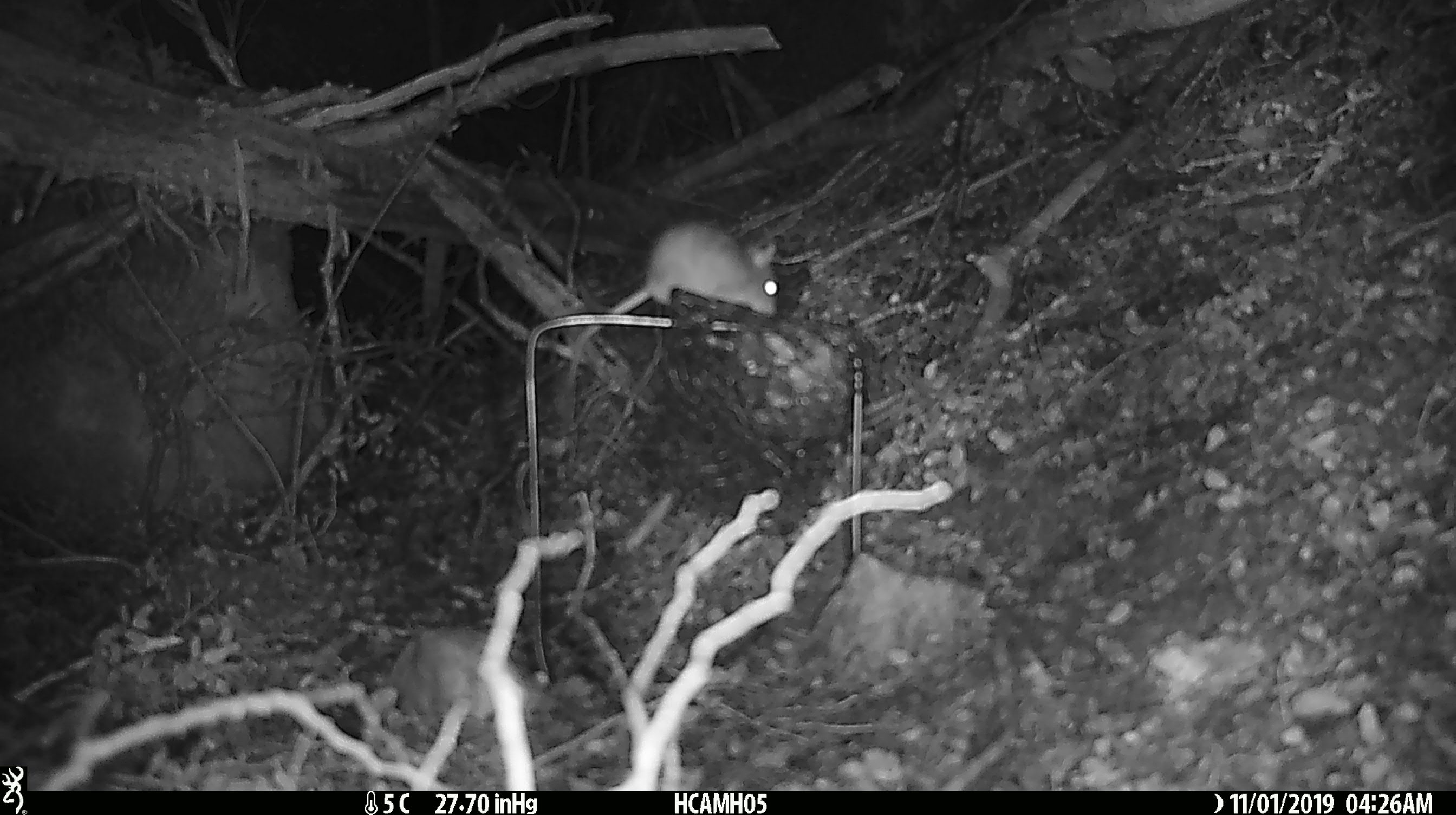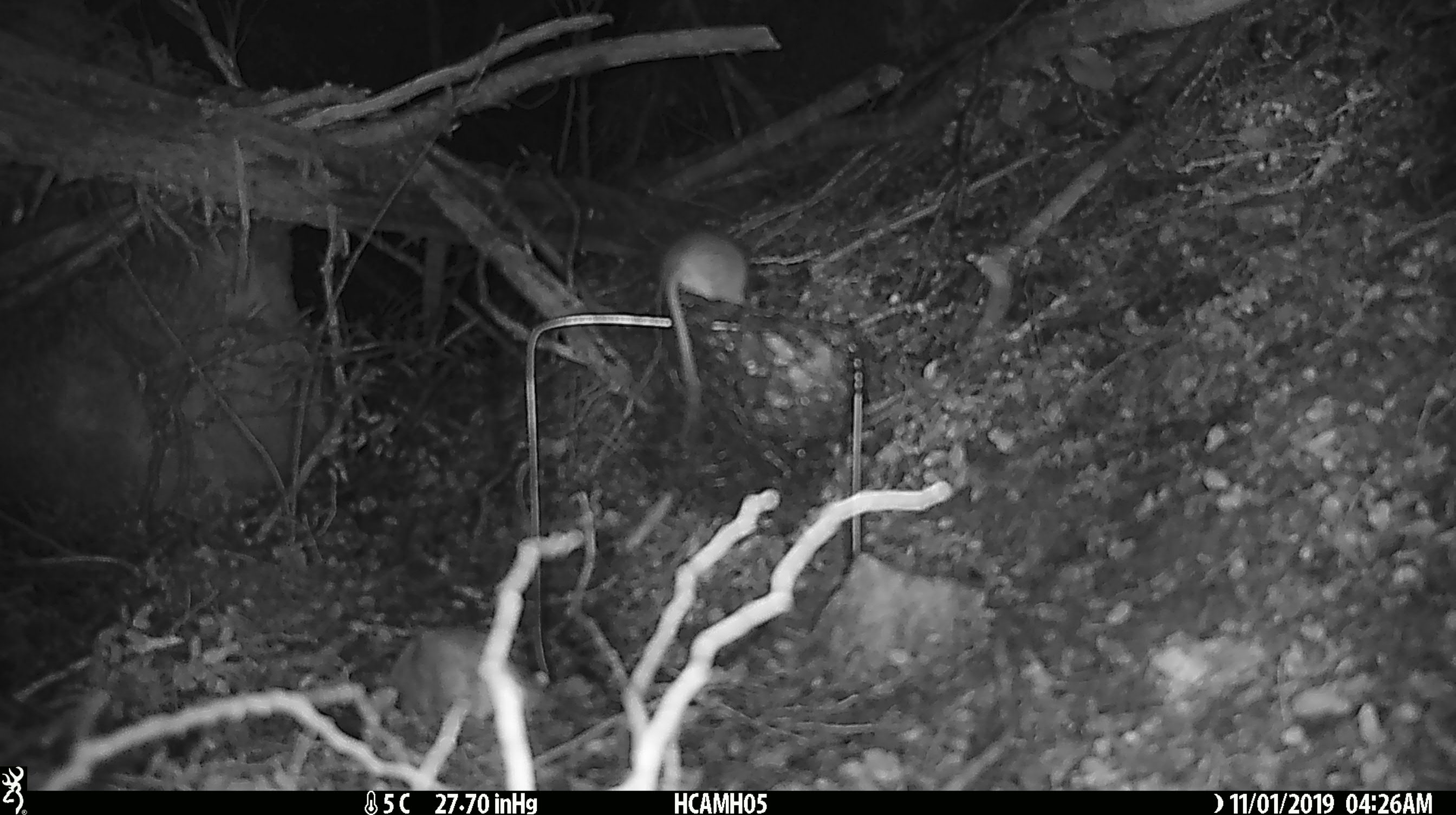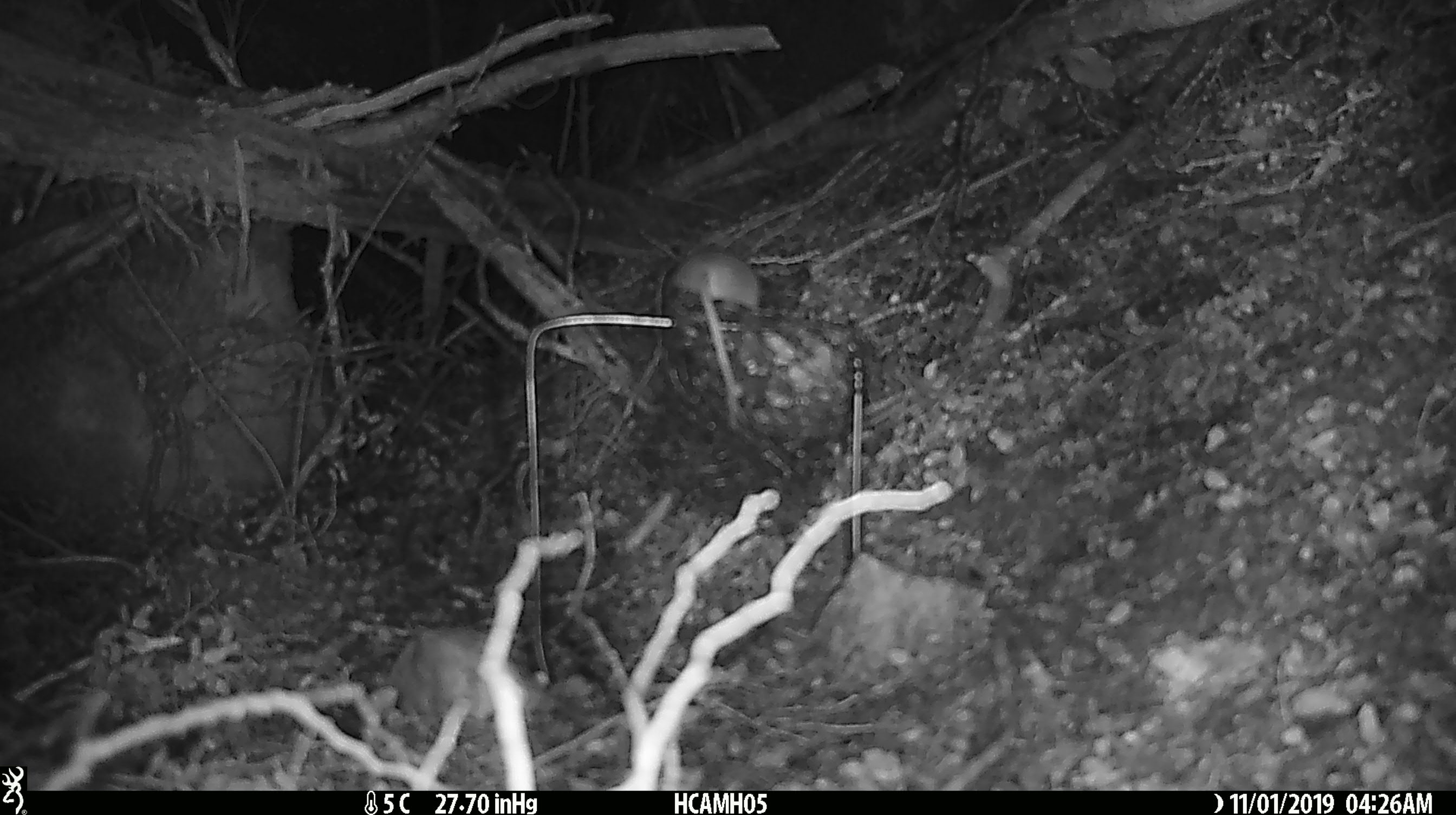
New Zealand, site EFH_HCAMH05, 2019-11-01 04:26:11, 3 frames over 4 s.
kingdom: Animalia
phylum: Chordata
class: Mammalia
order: Rodentia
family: Muridae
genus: Mus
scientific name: Mus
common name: mouse